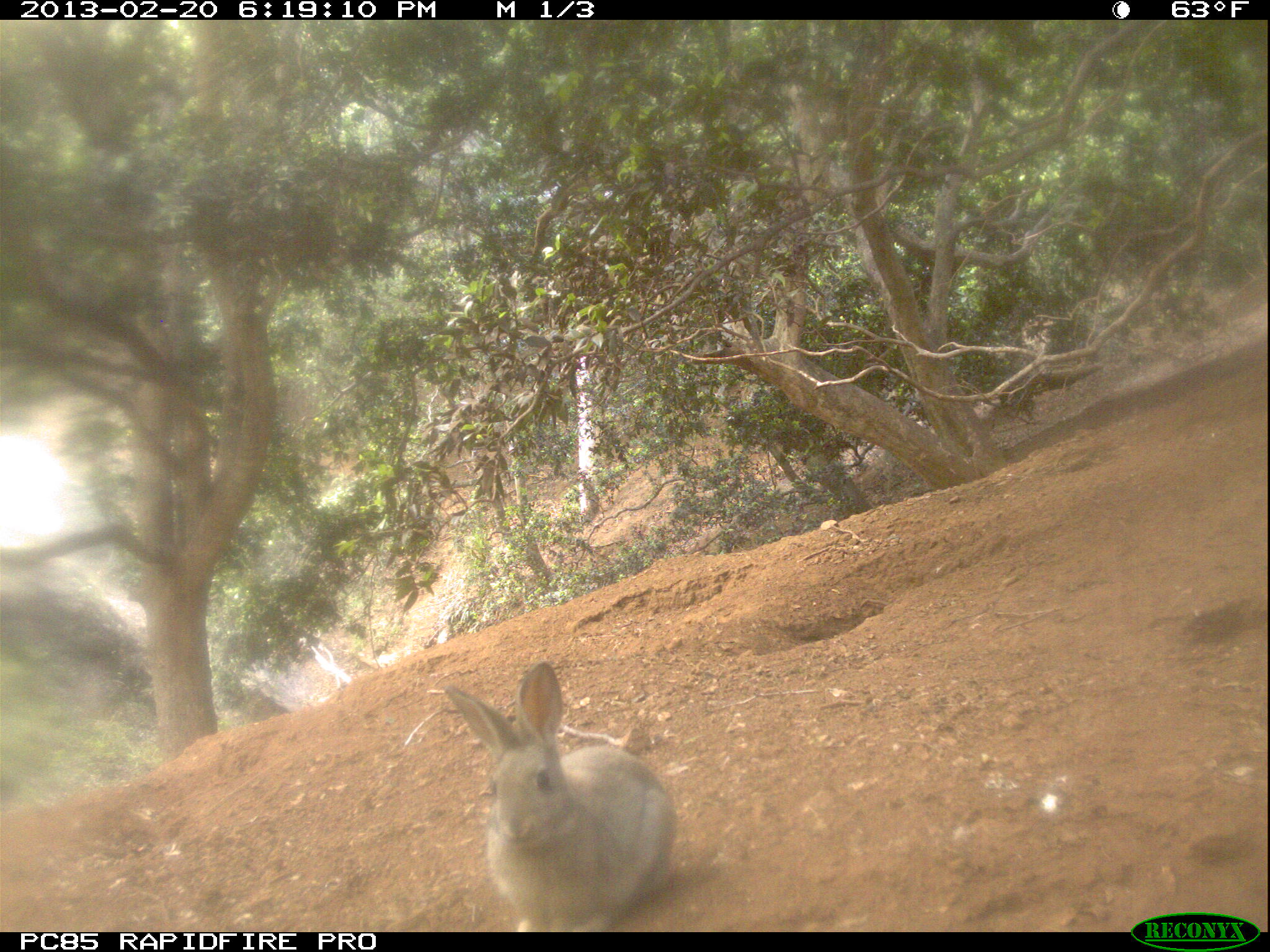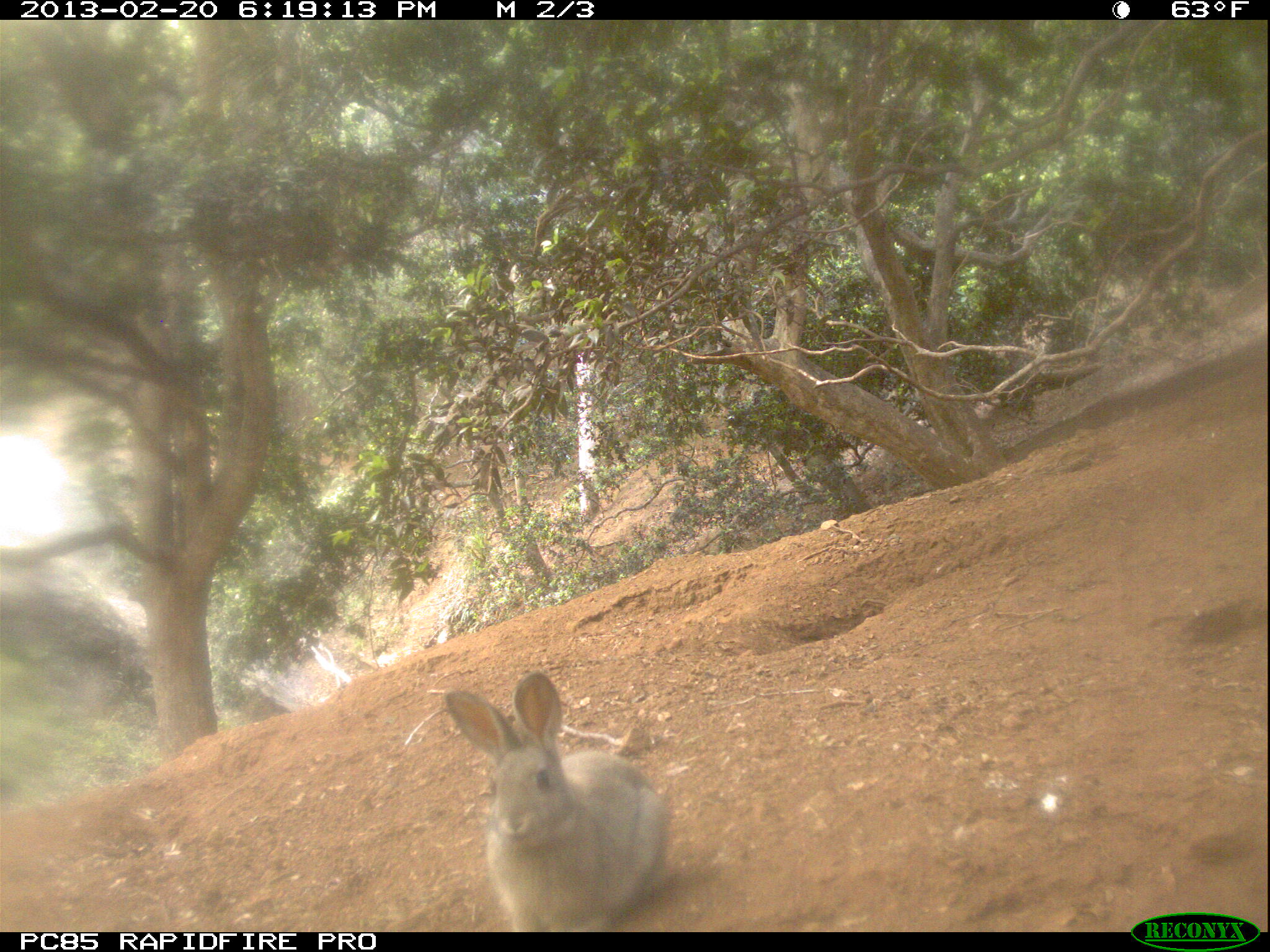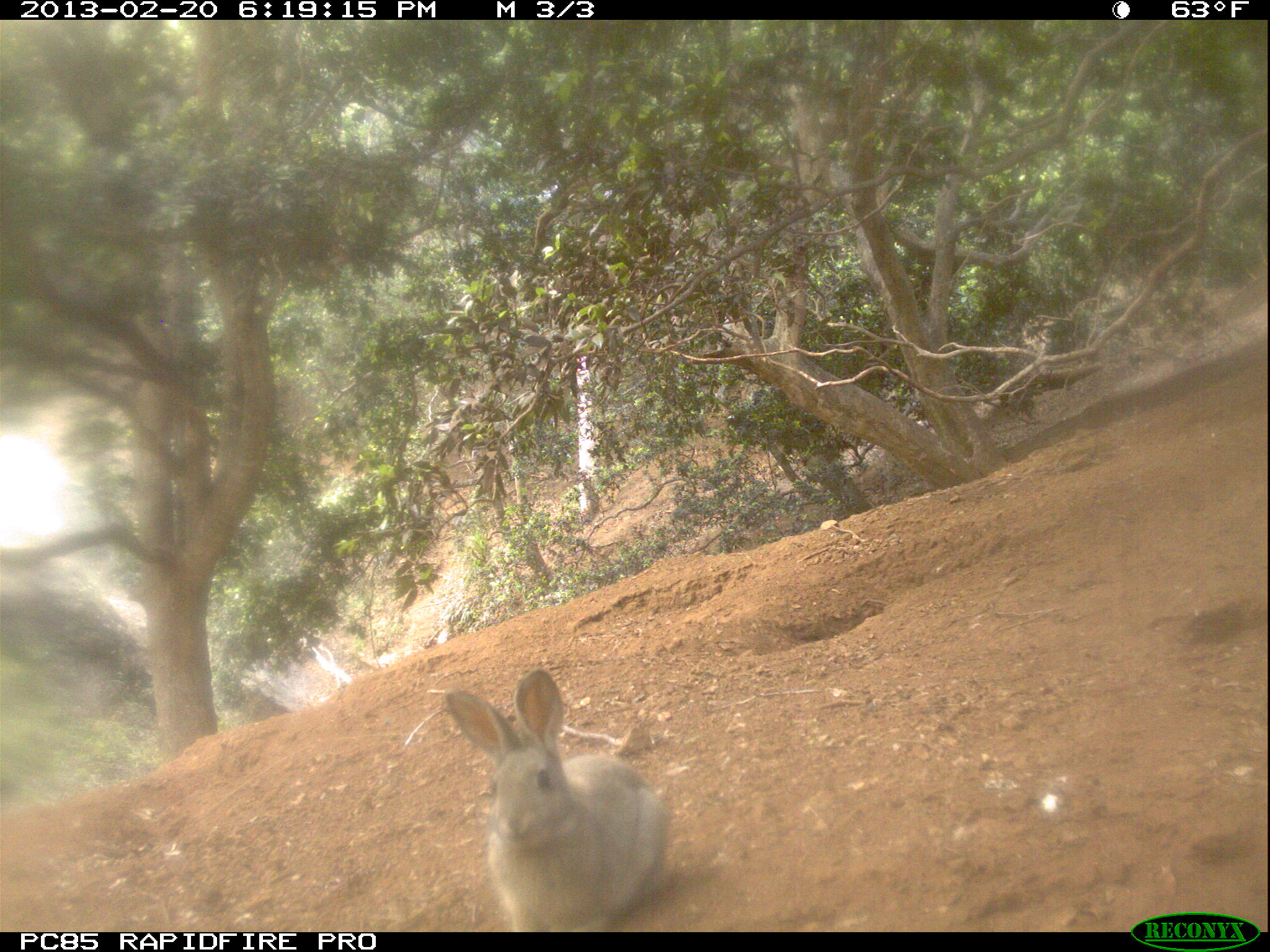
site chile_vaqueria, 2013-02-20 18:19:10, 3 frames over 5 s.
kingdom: Animalia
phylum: Chordata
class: Mammalia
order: Lagomorpha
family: Leporidae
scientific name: Leporidae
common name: rabbits and hares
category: rabbit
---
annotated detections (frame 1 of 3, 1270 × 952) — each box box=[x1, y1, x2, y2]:
rabbit: box=[425, 661, 677, 931]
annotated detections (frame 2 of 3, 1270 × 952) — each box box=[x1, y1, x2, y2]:
rabbit: box=[432, 672, 670, 930]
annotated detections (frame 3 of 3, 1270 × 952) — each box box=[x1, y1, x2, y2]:
rabbit: box=[430, 670, 670, 927]